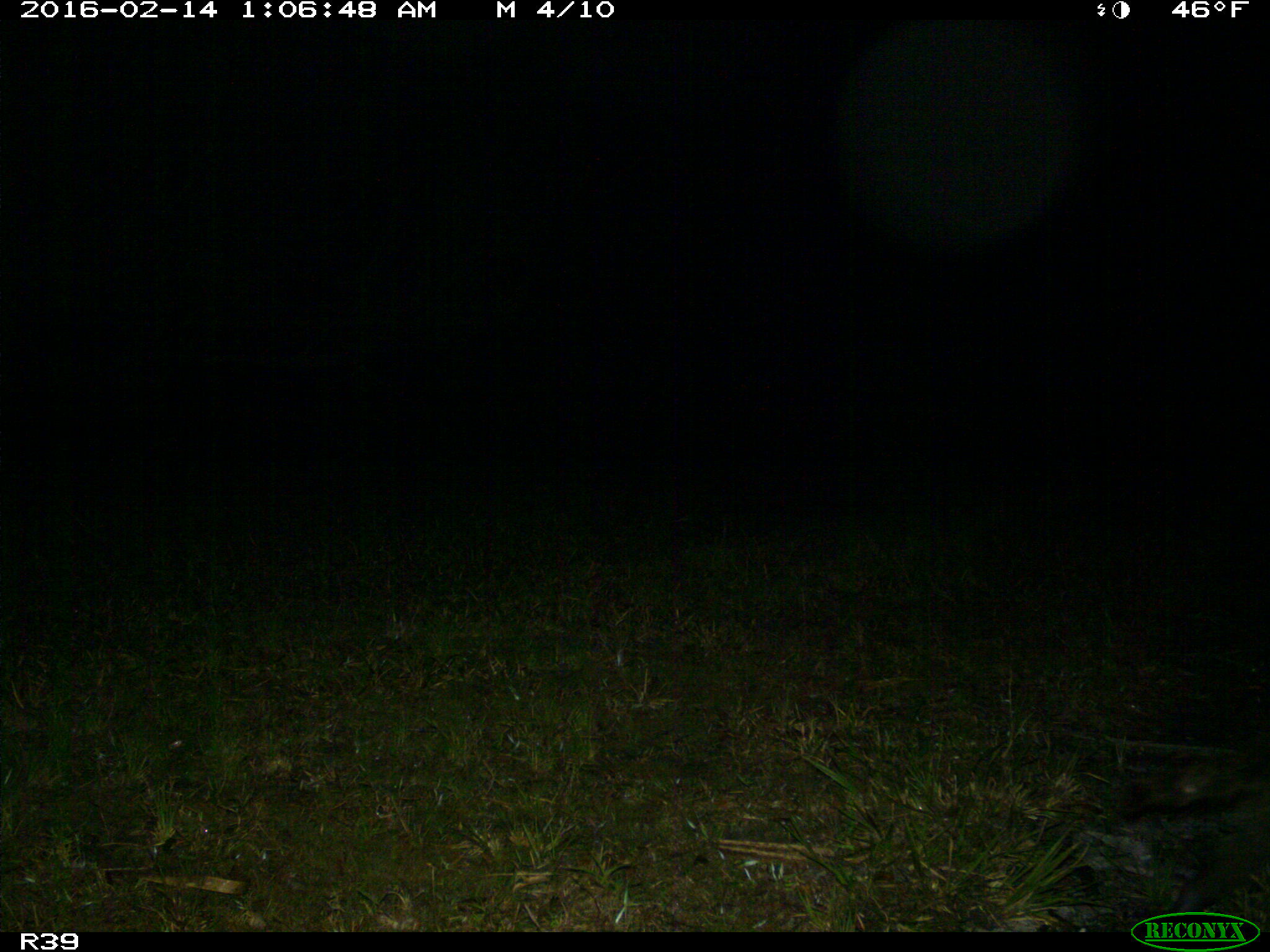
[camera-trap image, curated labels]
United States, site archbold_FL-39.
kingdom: Animalia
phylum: Chordata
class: Mammalia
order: Carnivora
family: Procyonidae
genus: Procyon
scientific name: Procyon lotor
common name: common raccoon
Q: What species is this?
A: Procyon lotor (common raccoon).